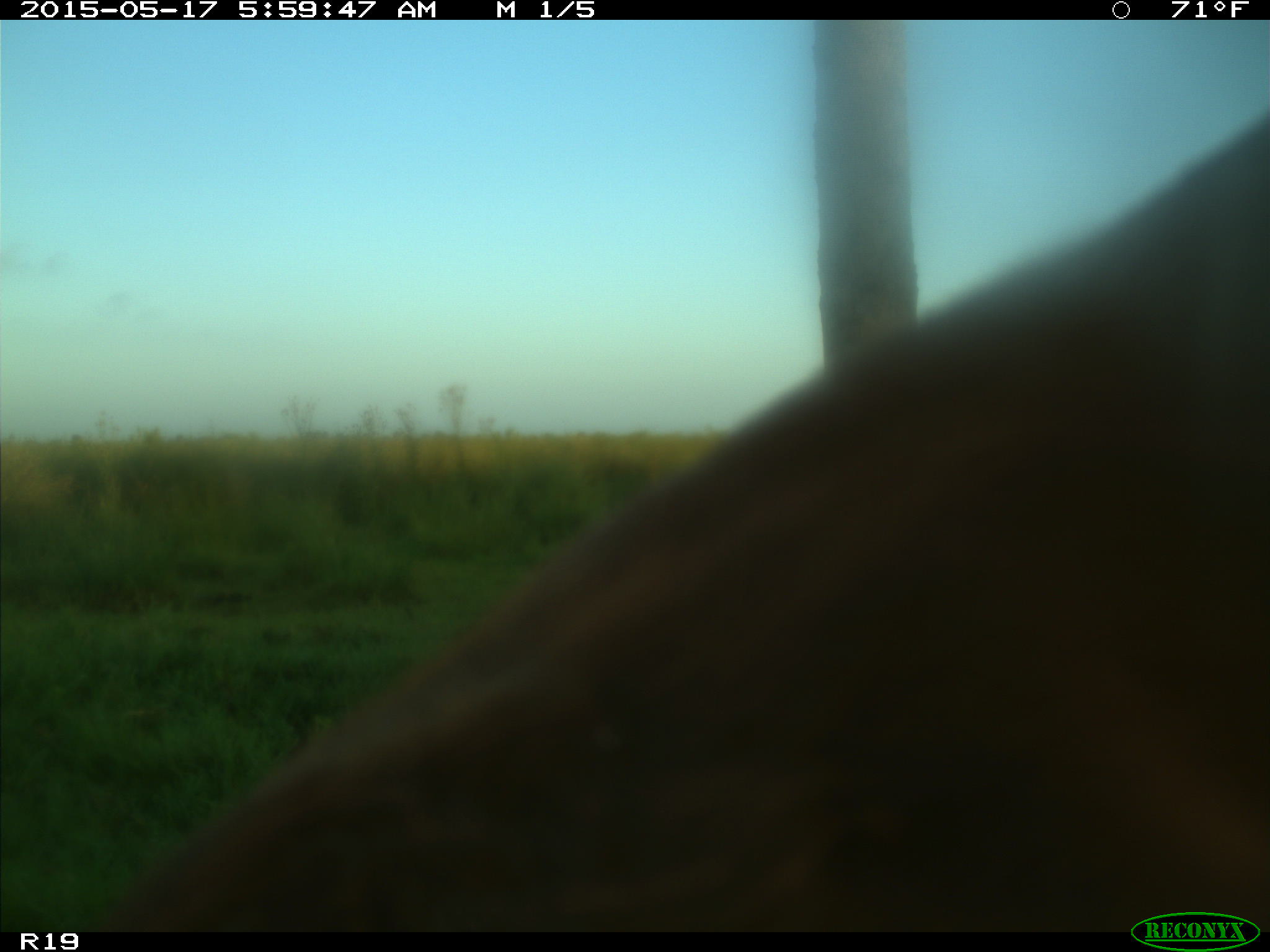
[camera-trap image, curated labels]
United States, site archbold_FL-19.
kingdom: Animalia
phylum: Chordata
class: Mammalia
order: Artiodactyla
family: Bovidae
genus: Bos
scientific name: Bos taurus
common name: domestic cow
Bos taurus (domestic cow).